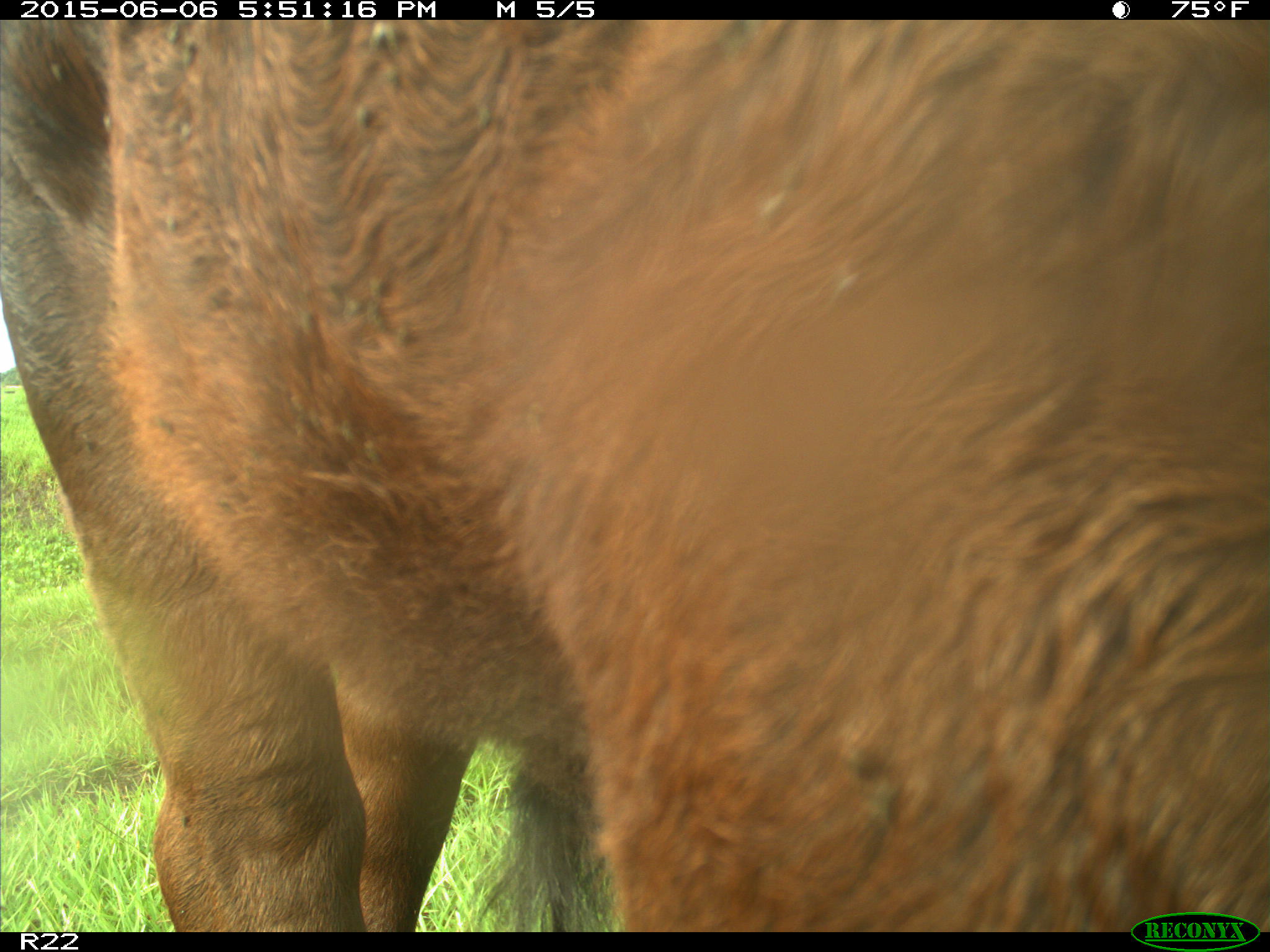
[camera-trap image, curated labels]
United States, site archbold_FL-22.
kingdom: Animalia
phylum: Chordata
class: Mammalia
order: Artiodactyla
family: Bovidae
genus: Bos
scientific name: Bos taurus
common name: domestic cow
Bos taurus (domestic cow).